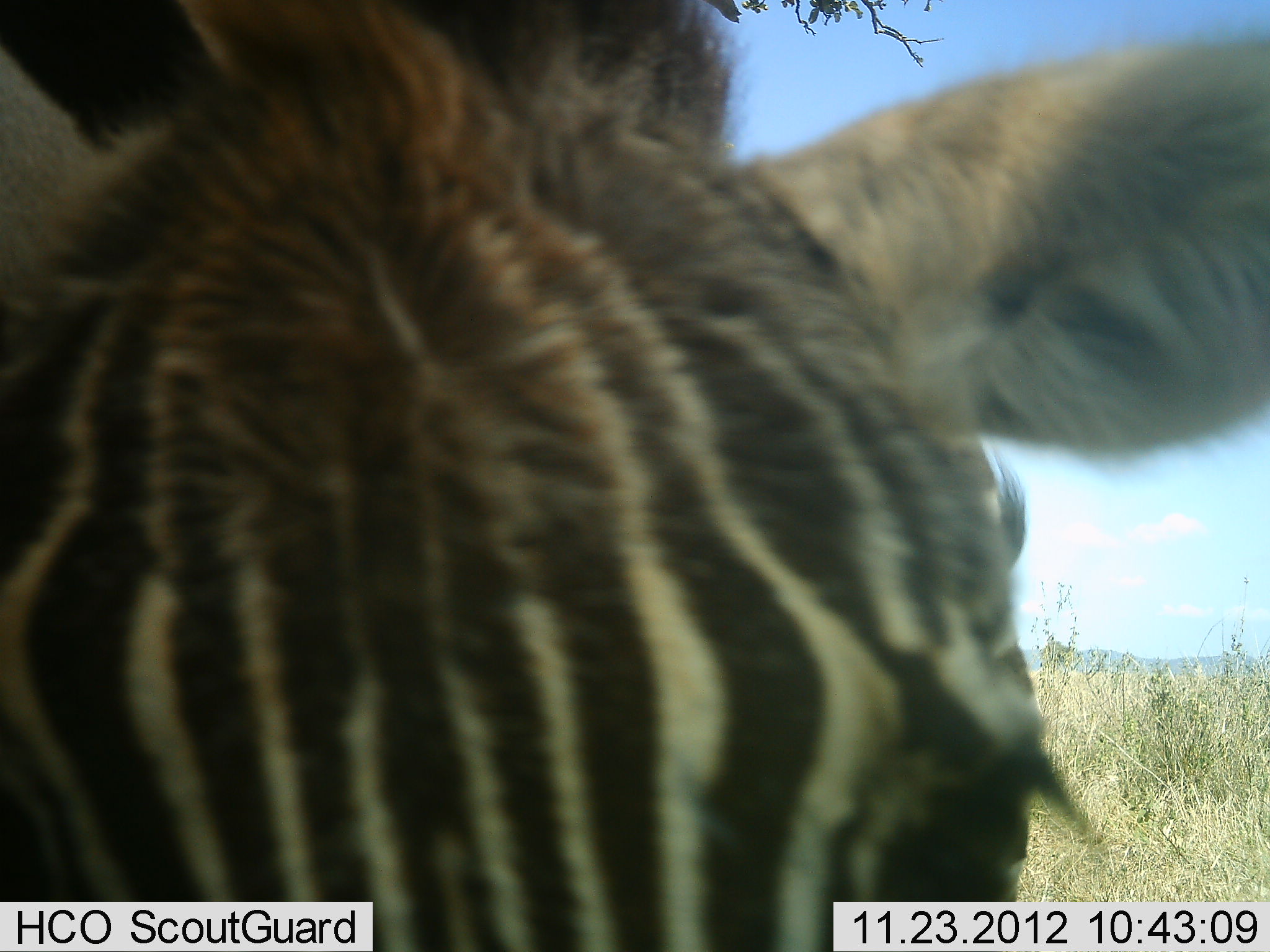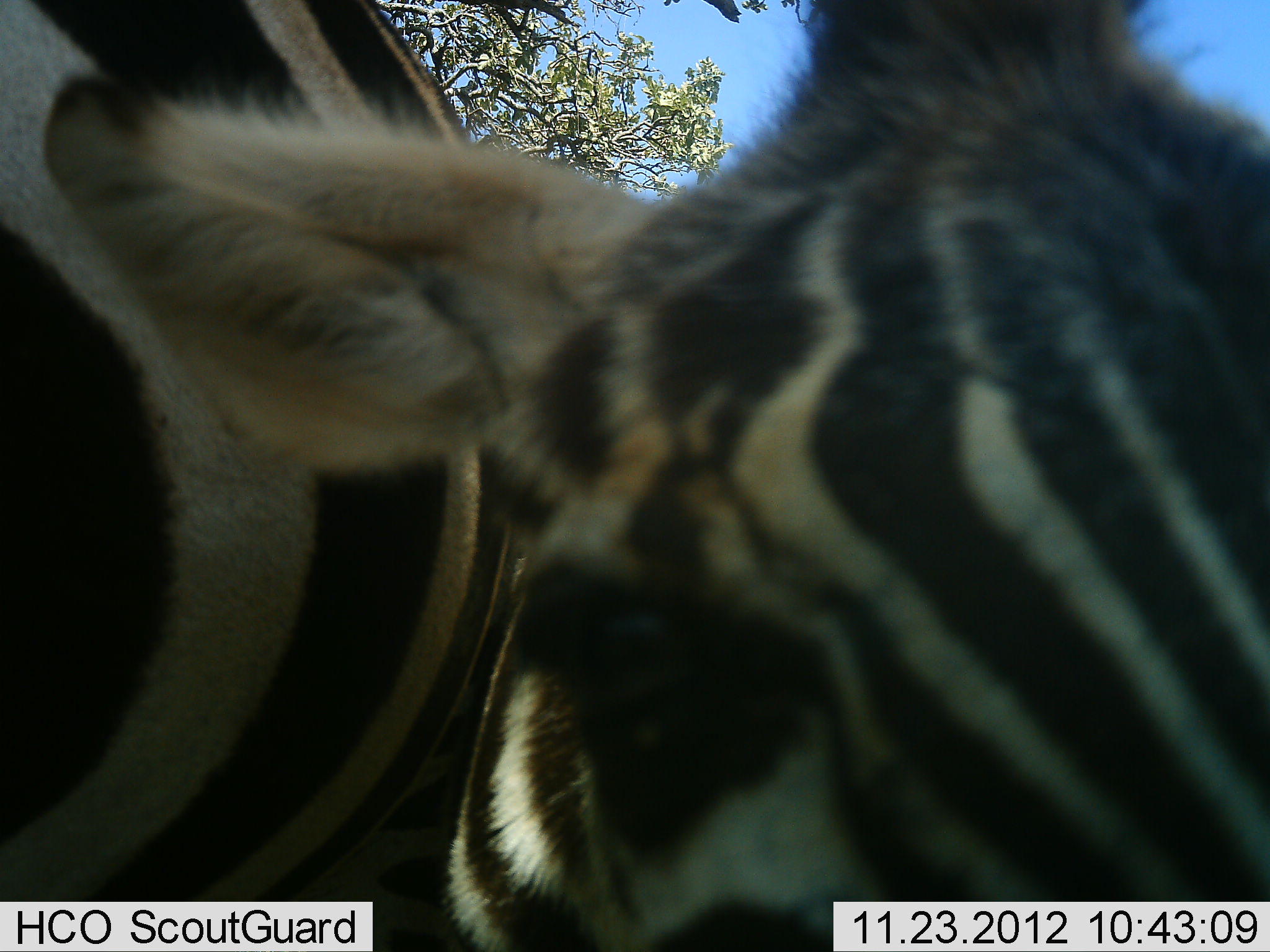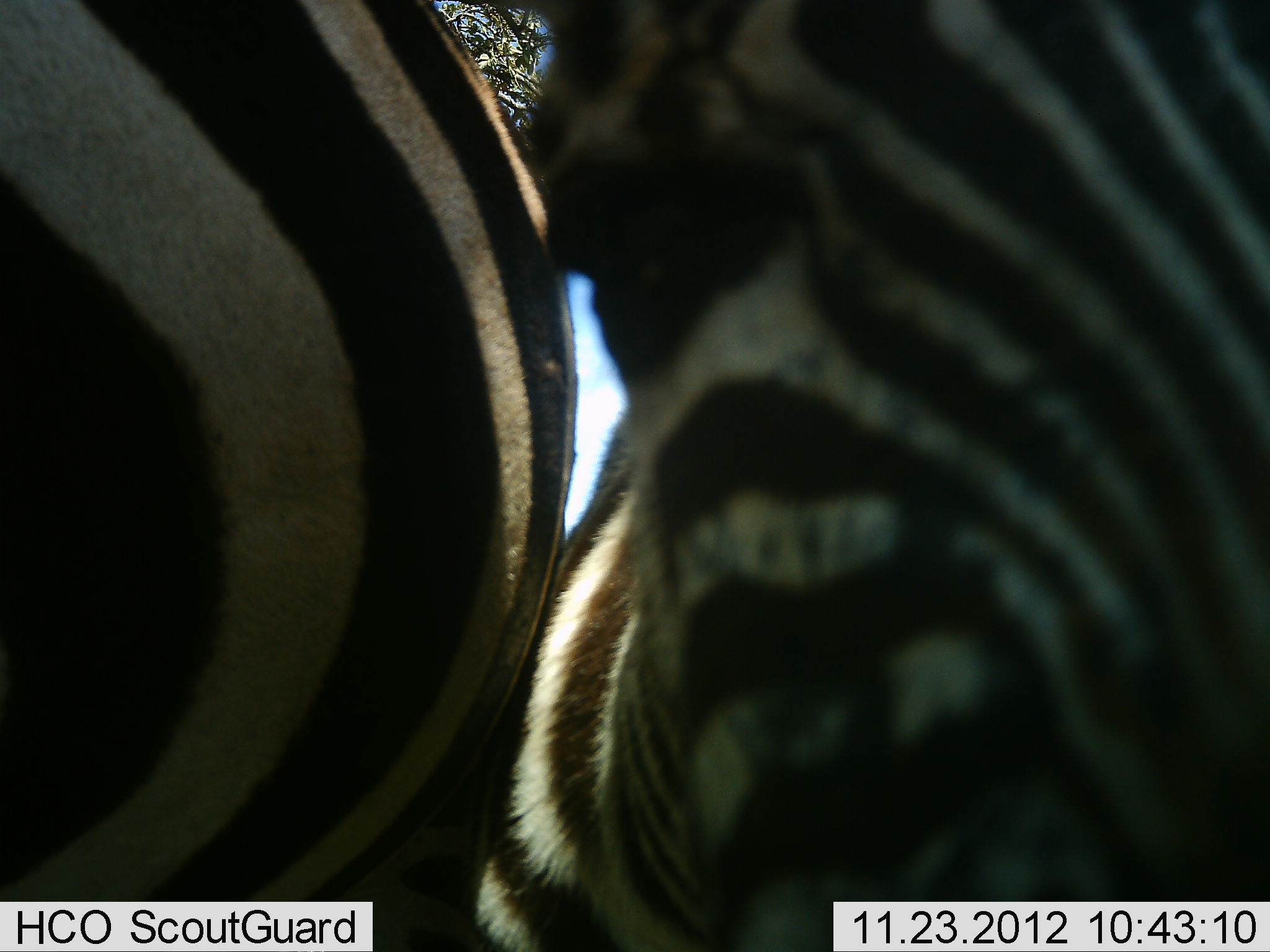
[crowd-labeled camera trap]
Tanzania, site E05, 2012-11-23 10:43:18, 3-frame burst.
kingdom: Animalia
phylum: Chordata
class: Mammalia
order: Perissodactyla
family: Equidae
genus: Equus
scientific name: Equus quagga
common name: plains zebra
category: zebra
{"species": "zebra (plains zebra) (Equus quagga)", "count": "2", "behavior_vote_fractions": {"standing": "90%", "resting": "0%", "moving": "20%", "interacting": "10%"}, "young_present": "50%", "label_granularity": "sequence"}